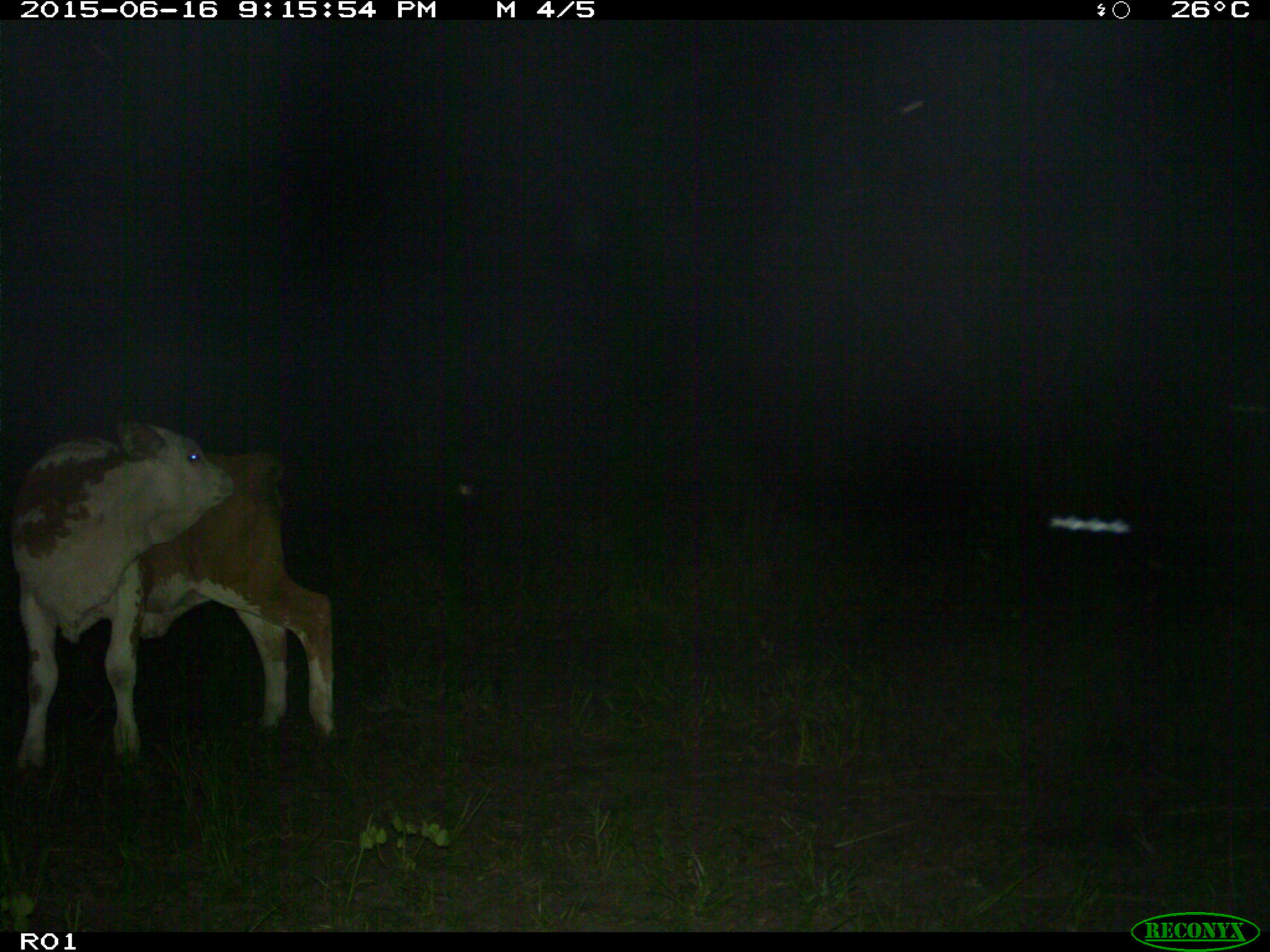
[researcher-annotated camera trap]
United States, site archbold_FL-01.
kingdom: Animalia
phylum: Chordata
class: Mammalia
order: Artiodactyla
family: Bovidae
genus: Bos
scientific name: Bos taurus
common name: domestic cow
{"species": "Bos taurus (domestic cow)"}